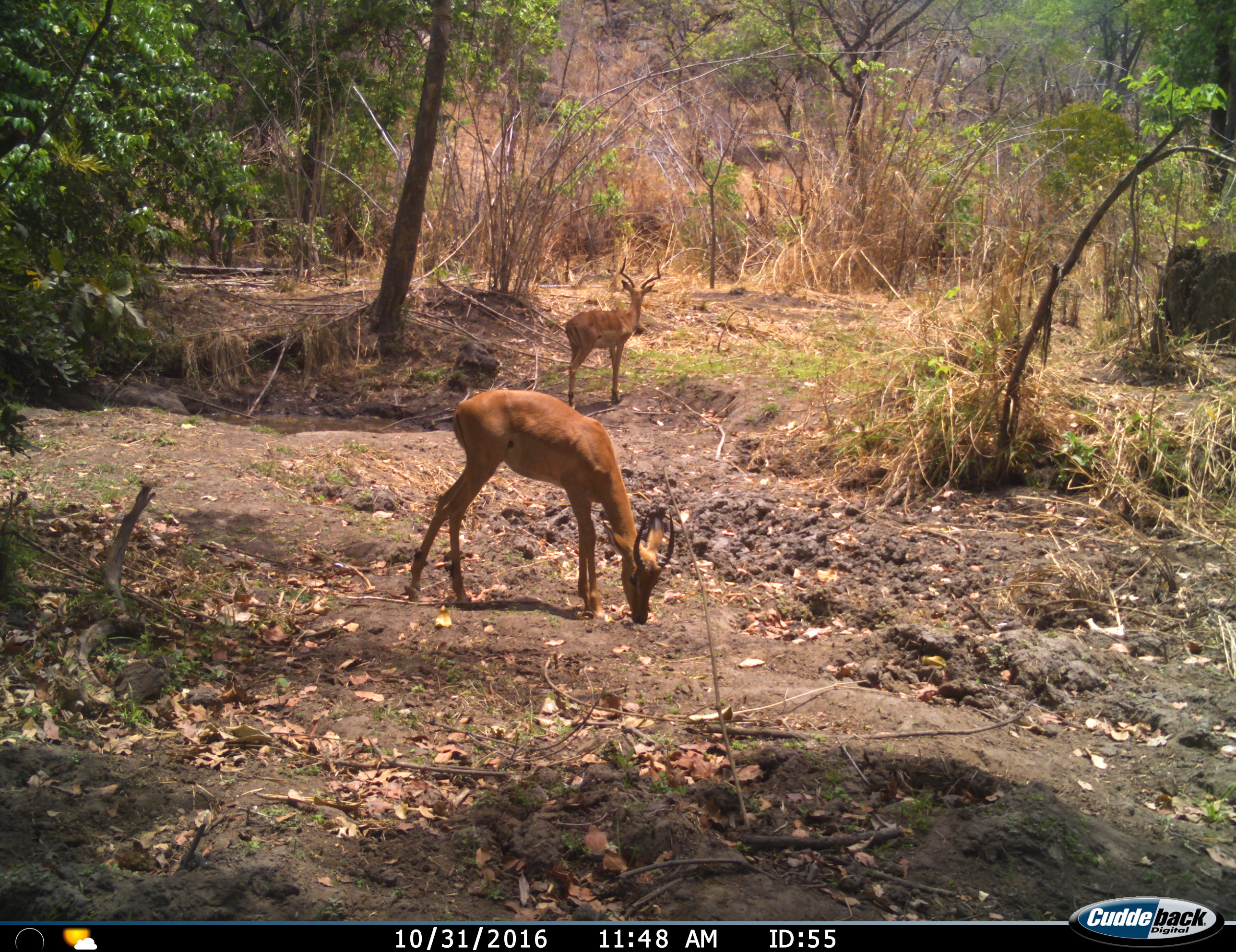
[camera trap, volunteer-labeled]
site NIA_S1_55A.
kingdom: Animalia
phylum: Chordata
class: Mammalia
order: Artiodactyla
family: Bovidae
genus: Aepyceros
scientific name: Aepyceros melampus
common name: impala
Impala (Aepyceros melampus), count 2. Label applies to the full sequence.